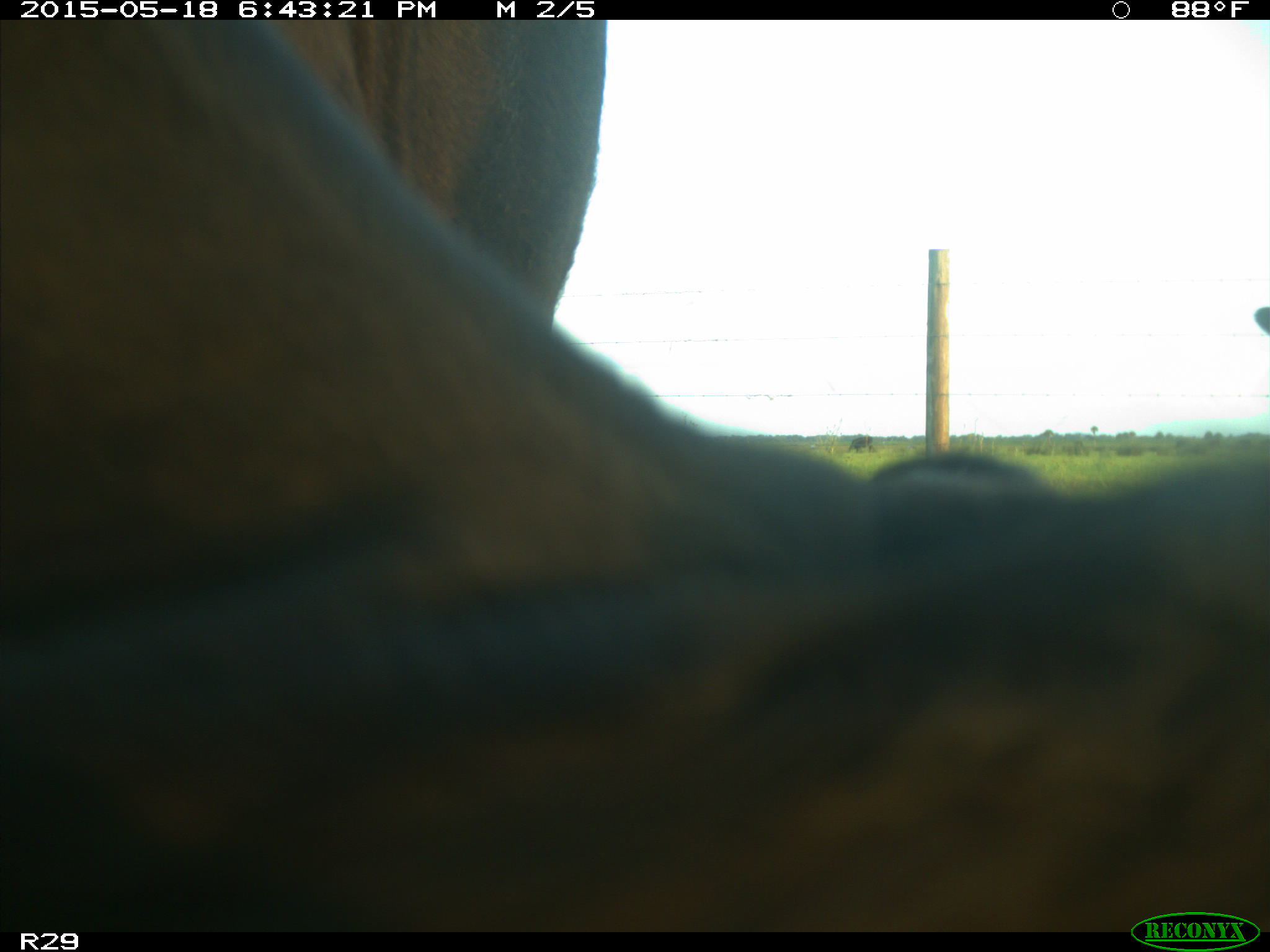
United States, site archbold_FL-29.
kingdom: Animalia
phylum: Chordata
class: Mammalia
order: Artiodactyla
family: Bovidae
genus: Bos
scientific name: Bos taurus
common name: domestic cow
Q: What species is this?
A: Bos taurus (domestic cow).